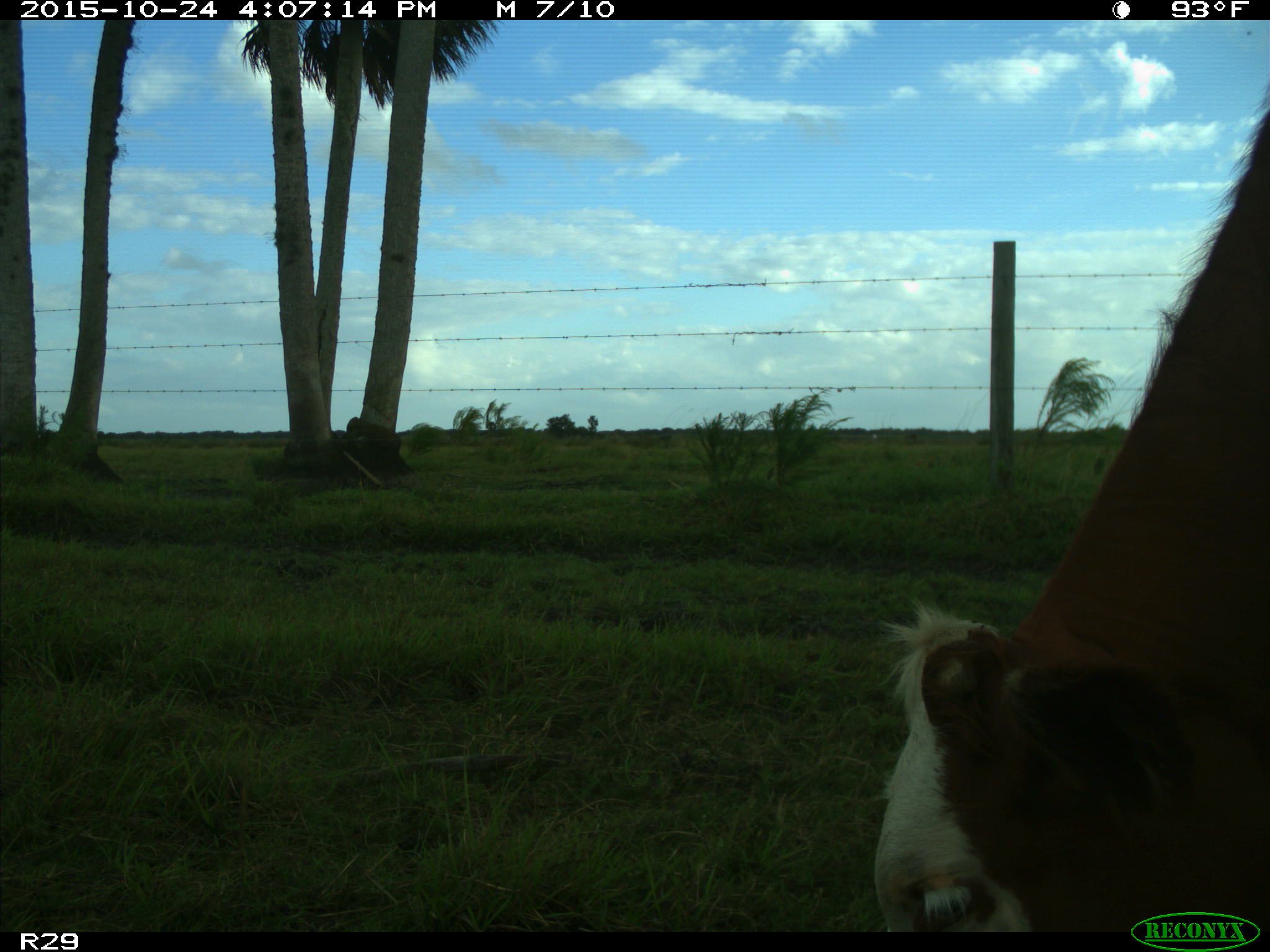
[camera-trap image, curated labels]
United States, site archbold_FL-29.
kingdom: Animalia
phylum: Chordata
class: Mammalia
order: Artiodactyla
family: Bovidae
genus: Bos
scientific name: Bos taurus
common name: domestic cow